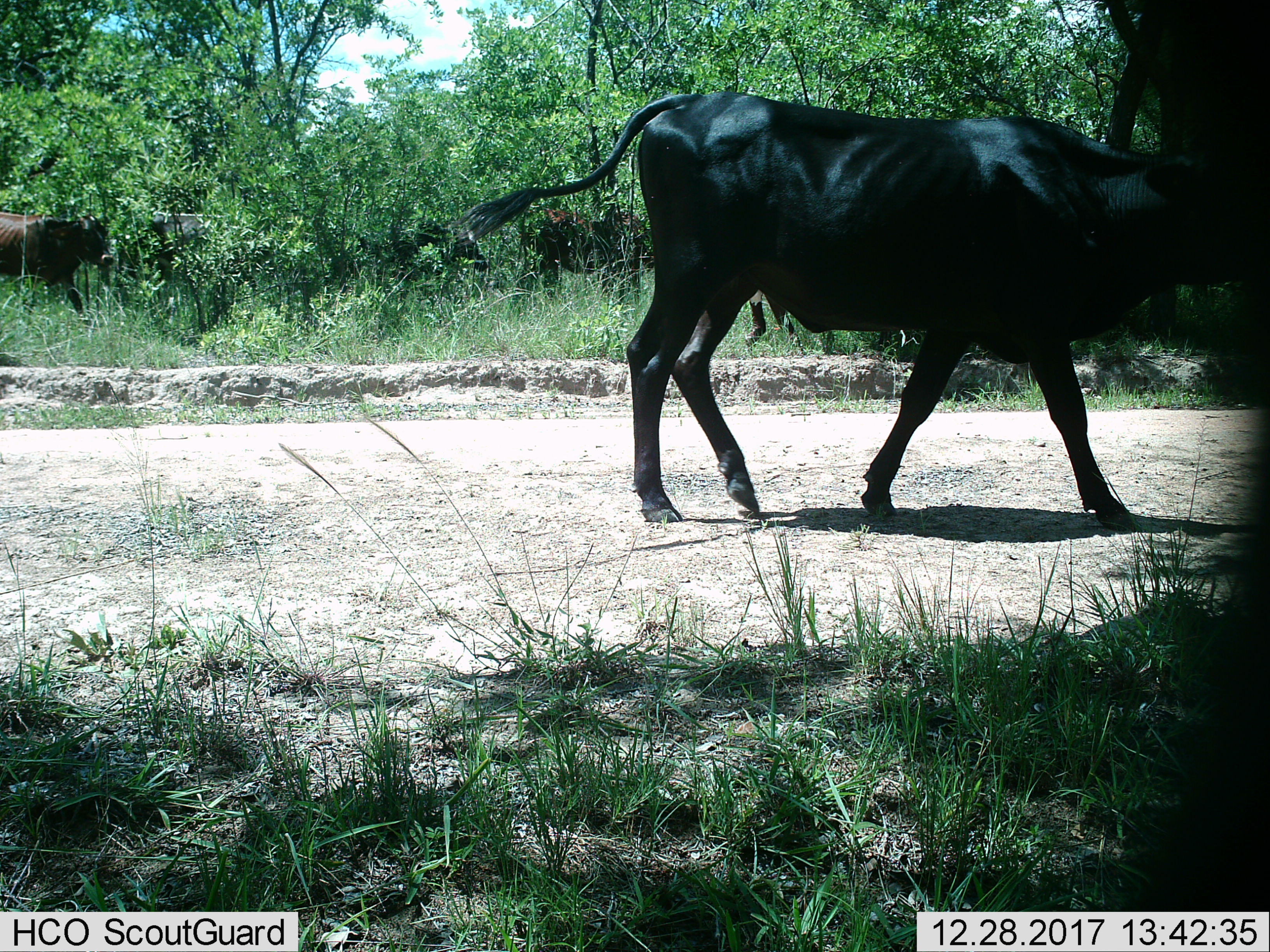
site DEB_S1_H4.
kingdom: Animalia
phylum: Chordata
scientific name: Vertebrata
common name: domestic animal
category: domesticanimal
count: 3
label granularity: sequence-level